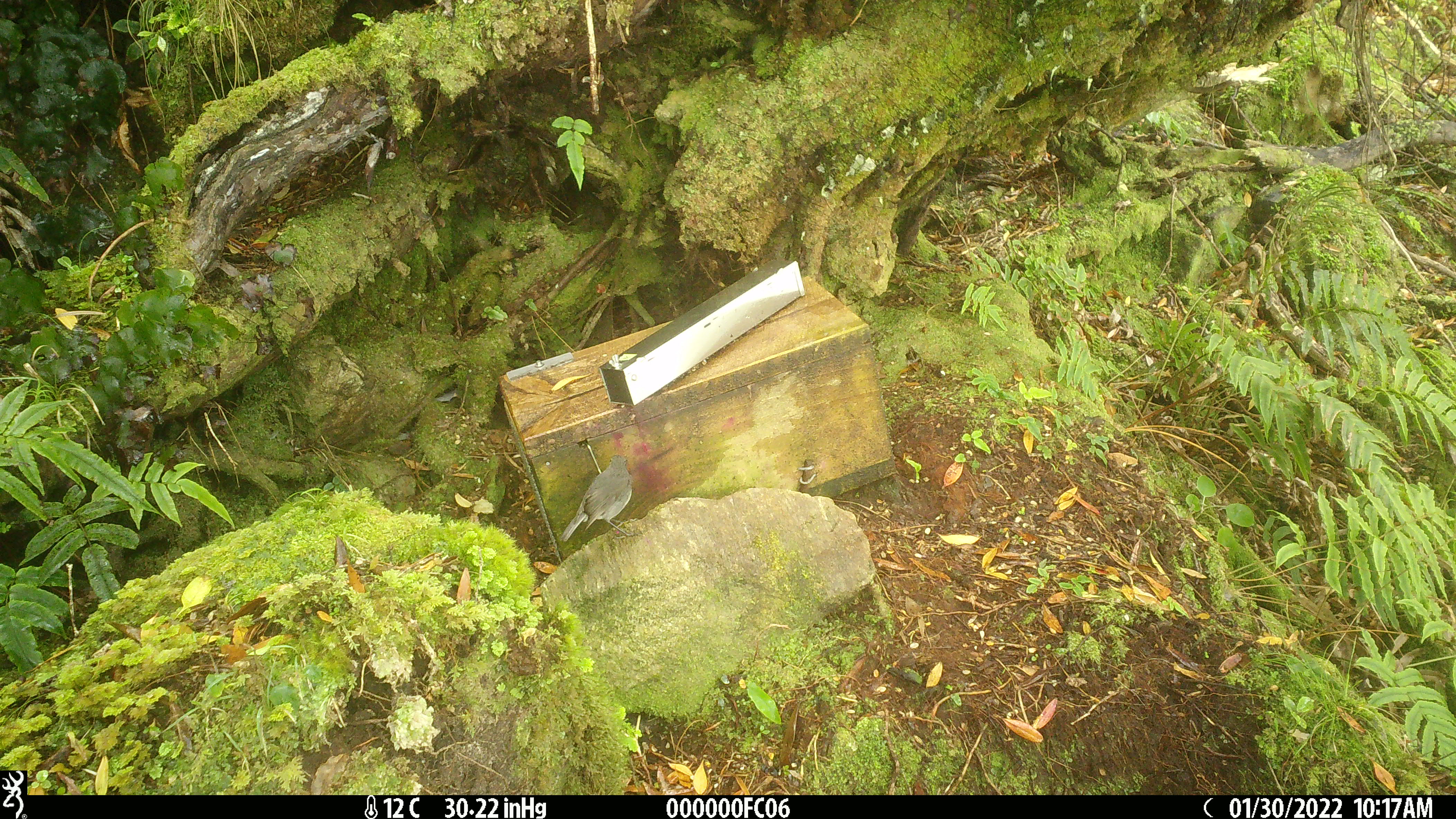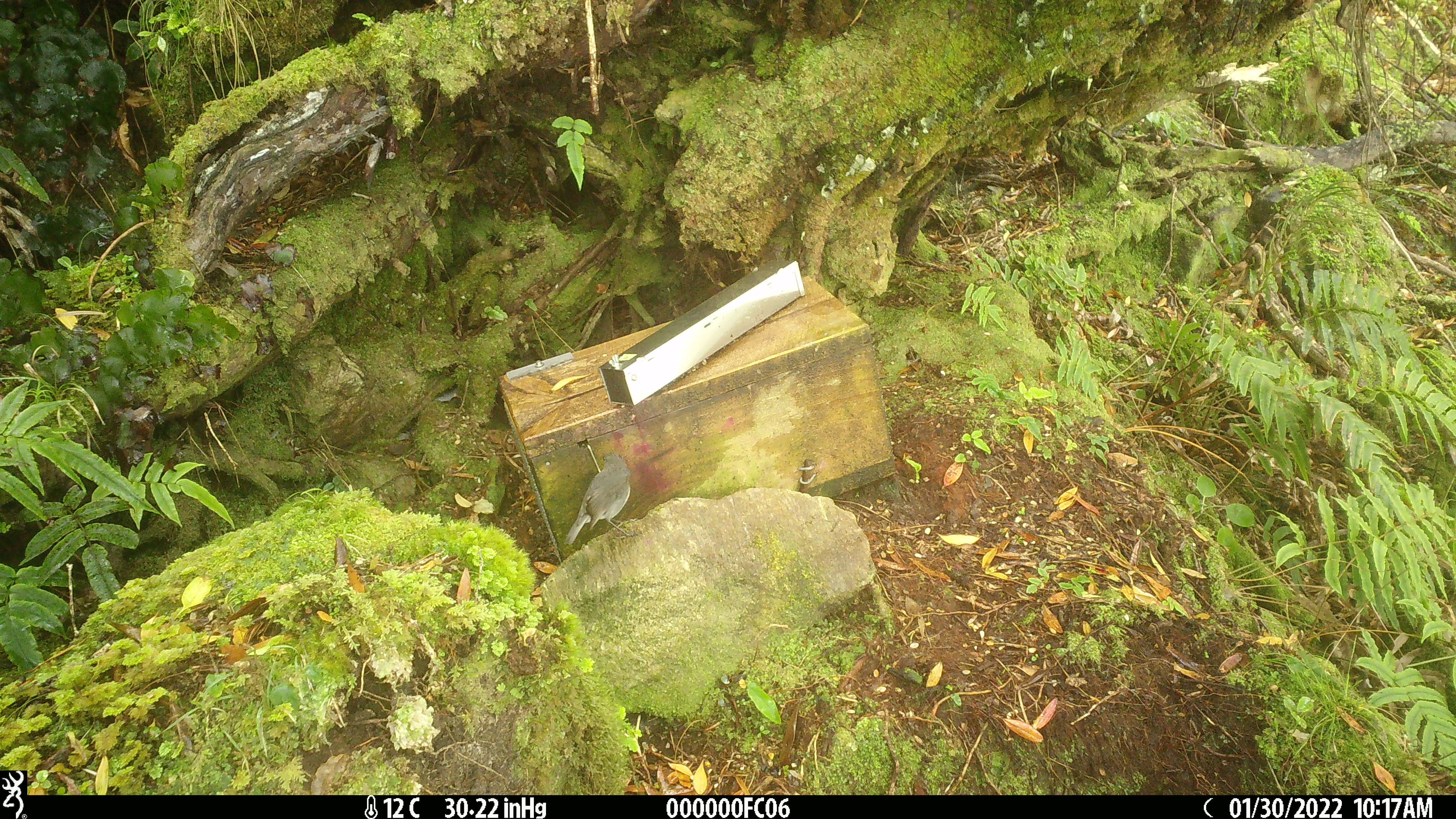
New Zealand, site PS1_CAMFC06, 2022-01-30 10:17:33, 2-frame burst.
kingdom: Animalia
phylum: Chordata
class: Aves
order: Passeriformes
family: Petroicidae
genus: Petroica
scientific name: Petroica australis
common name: new zealand robin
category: robin